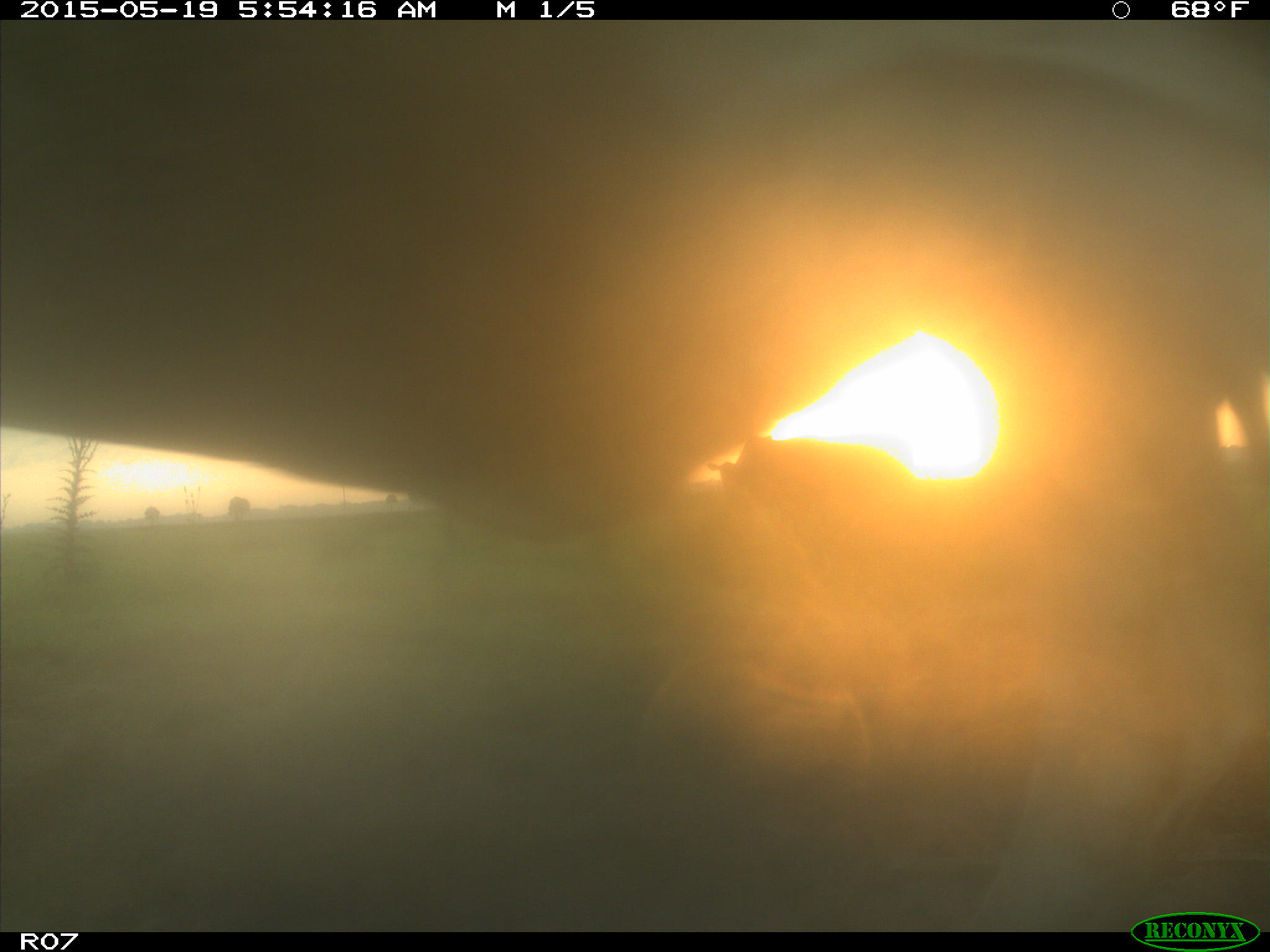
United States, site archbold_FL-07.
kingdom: Animalia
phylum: Chordata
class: Mammalia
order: Artiodactyla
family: Bovidae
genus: Bos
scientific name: Bos taurus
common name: domestic cow